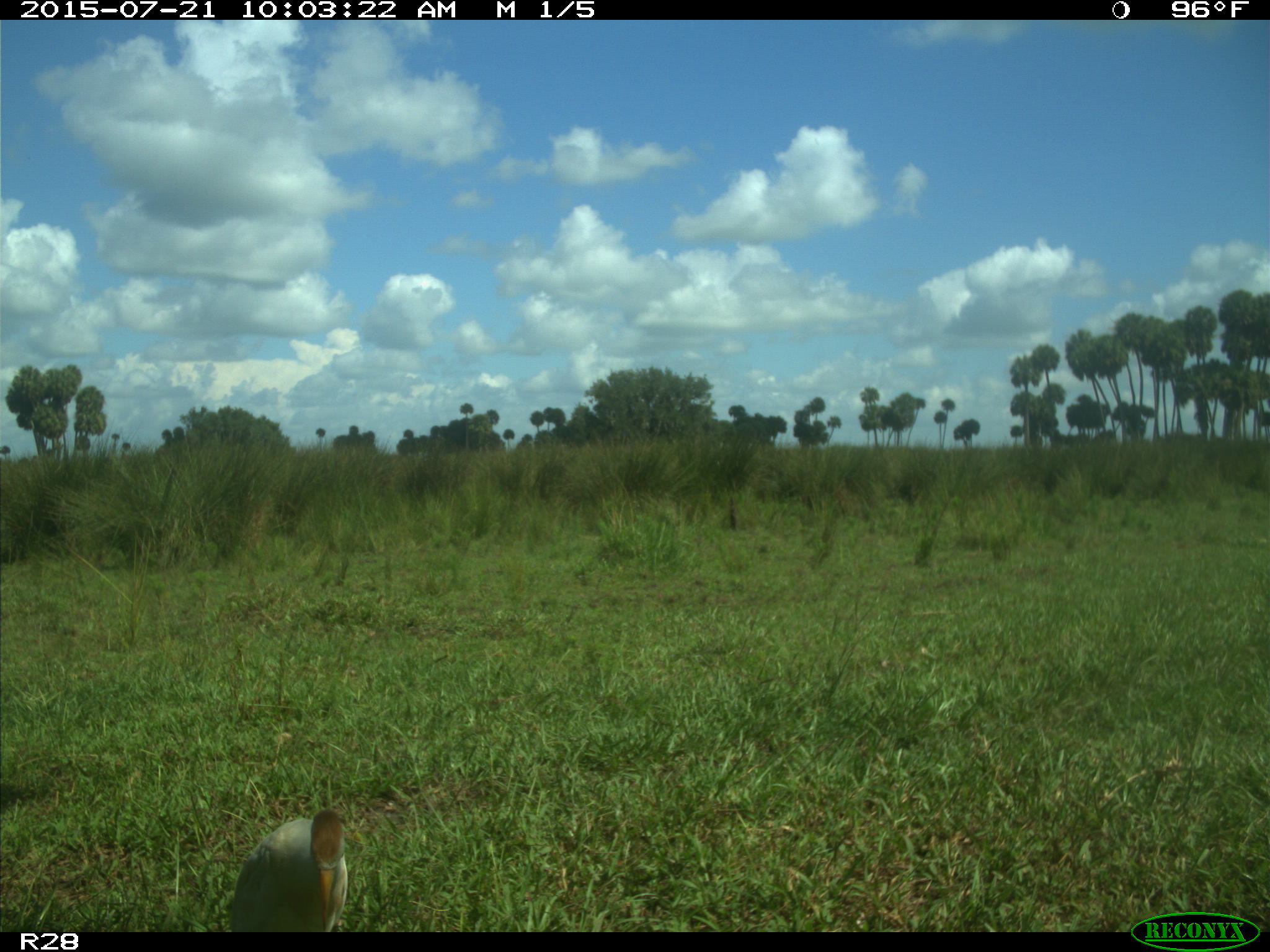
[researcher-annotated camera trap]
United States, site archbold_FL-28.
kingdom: Animalia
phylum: Chordata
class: Aves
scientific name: Aves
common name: birds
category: unidentified bird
Unidentified bird (birds) (Aves).